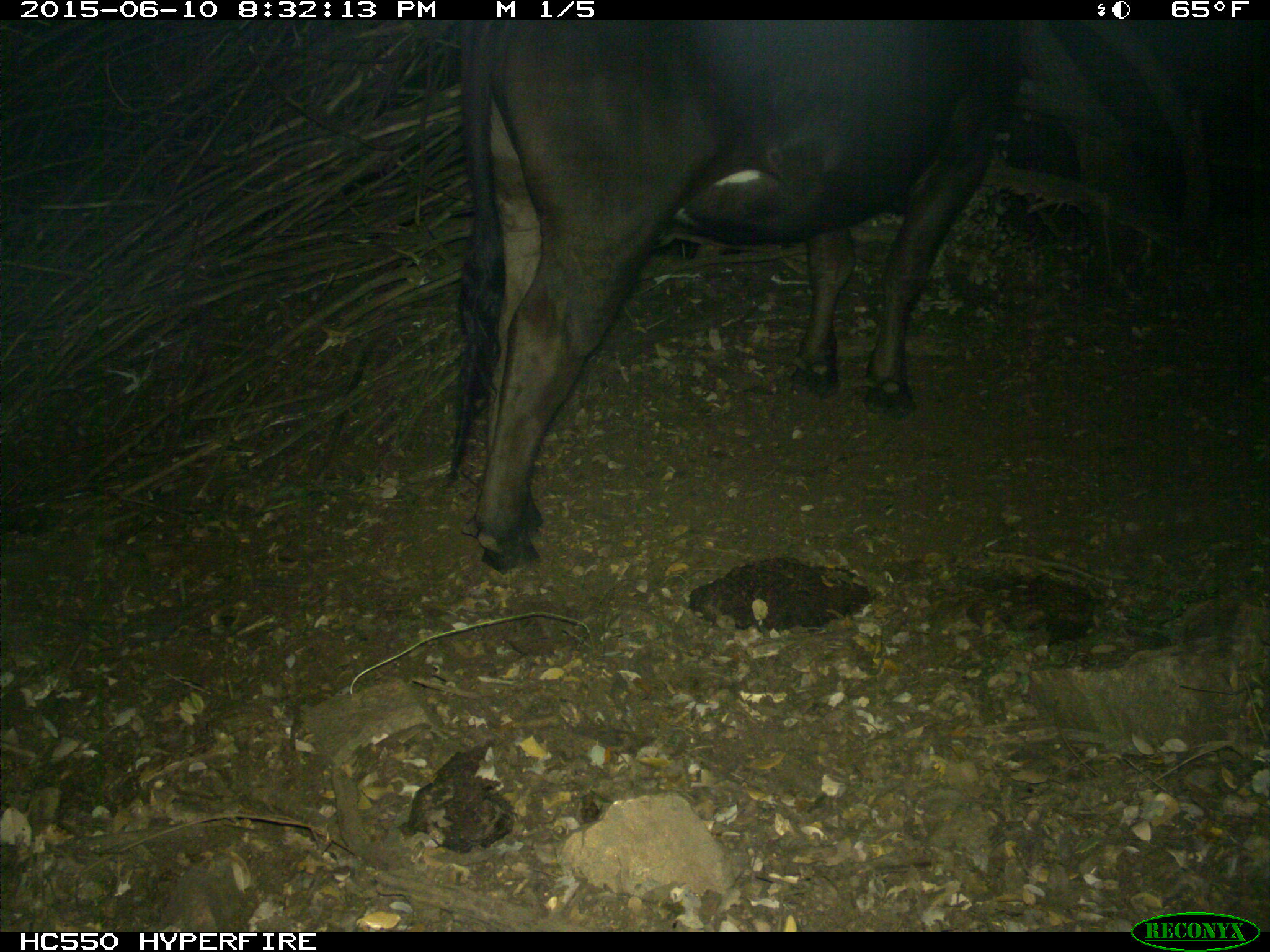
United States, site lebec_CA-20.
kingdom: Animalia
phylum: Chordata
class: Mammalia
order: Artiodactyla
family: Bovidae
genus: Bos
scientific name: Bos taurus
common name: domestic cow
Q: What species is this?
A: Bos taurus (domestic cow).